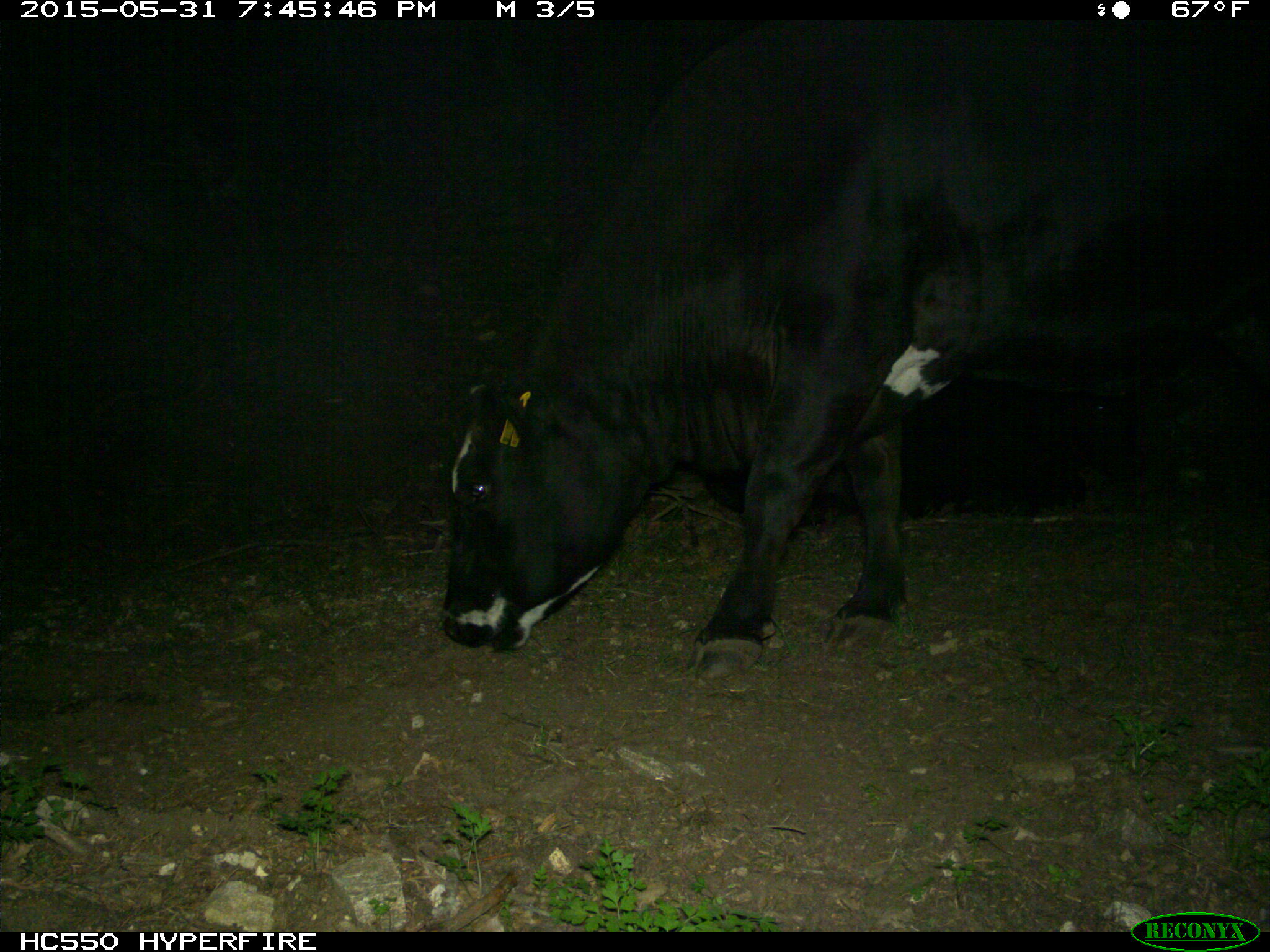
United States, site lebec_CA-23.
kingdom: Animalia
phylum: Chordata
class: Mammalia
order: Artiodactyla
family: Bovidae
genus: Bos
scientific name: Bos taurus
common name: domestic cow